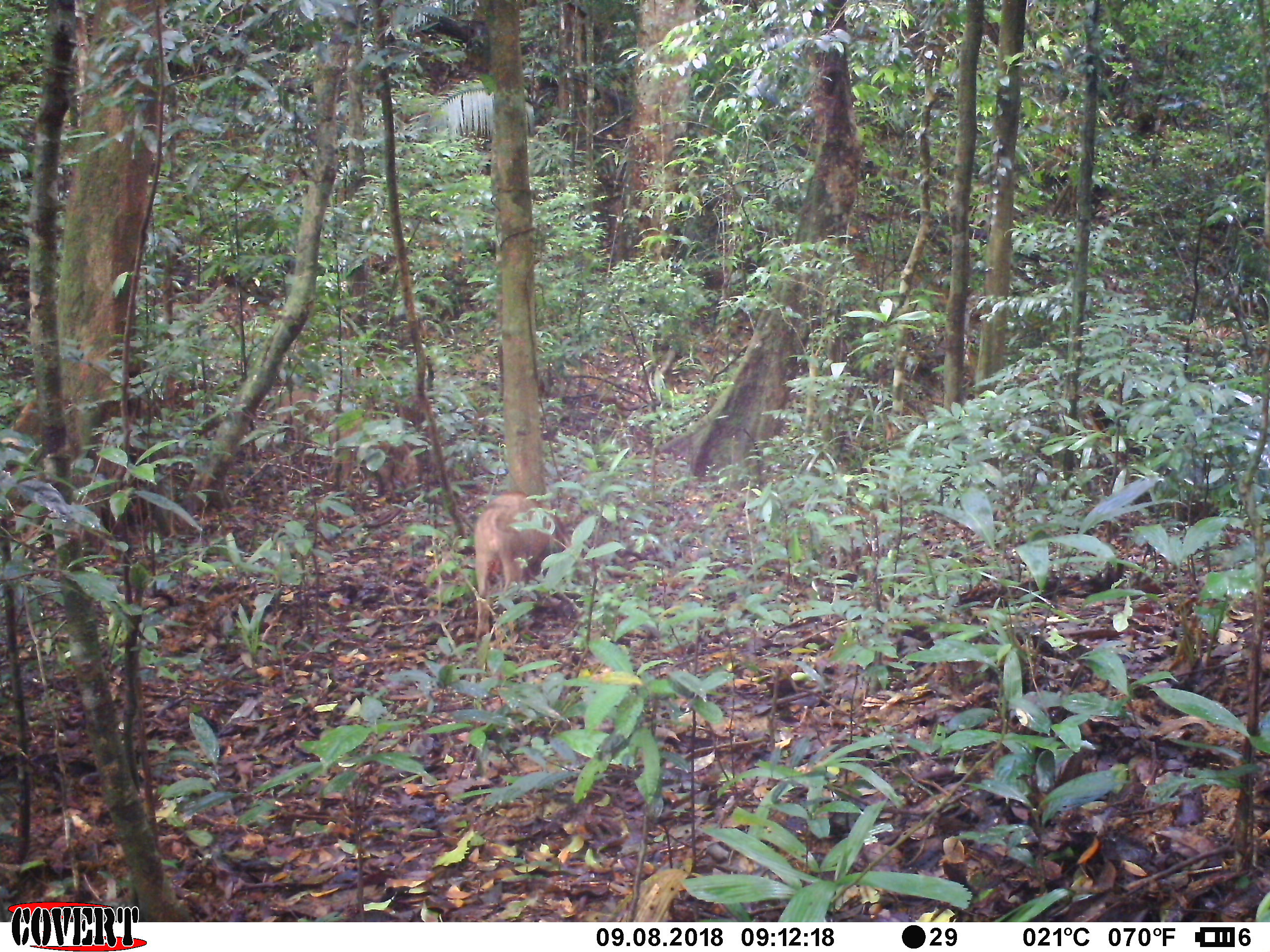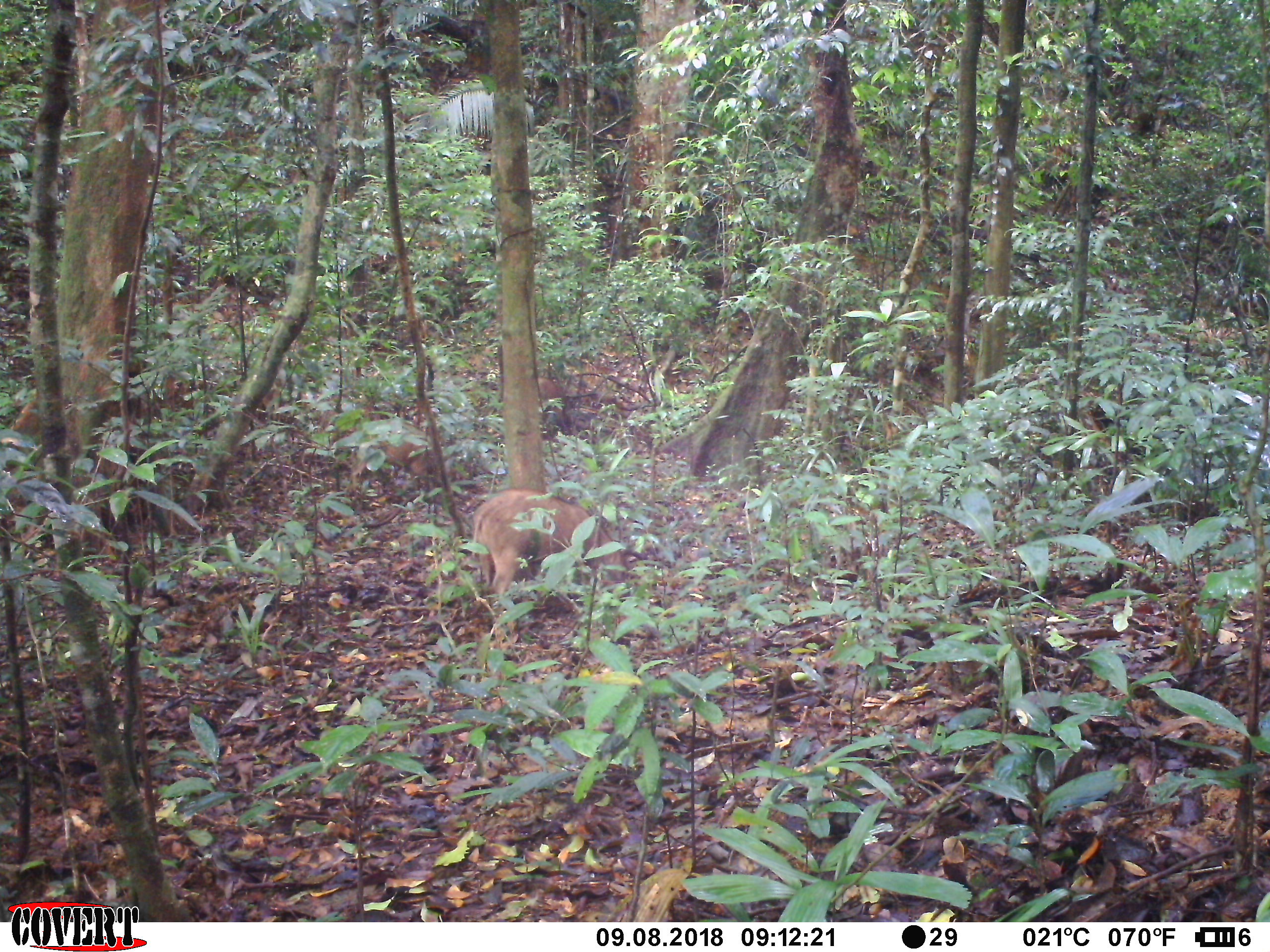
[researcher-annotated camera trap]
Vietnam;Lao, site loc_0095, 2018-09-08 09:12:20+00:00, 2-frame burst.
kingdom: Animalia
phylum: Chordata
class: Mammalia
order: Artiodactyla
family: Suidae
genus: Sus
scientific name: Sus scrofa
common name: eurasian wild pig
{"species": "eurasian wild pig (Sus scrofa)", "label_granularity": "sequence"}